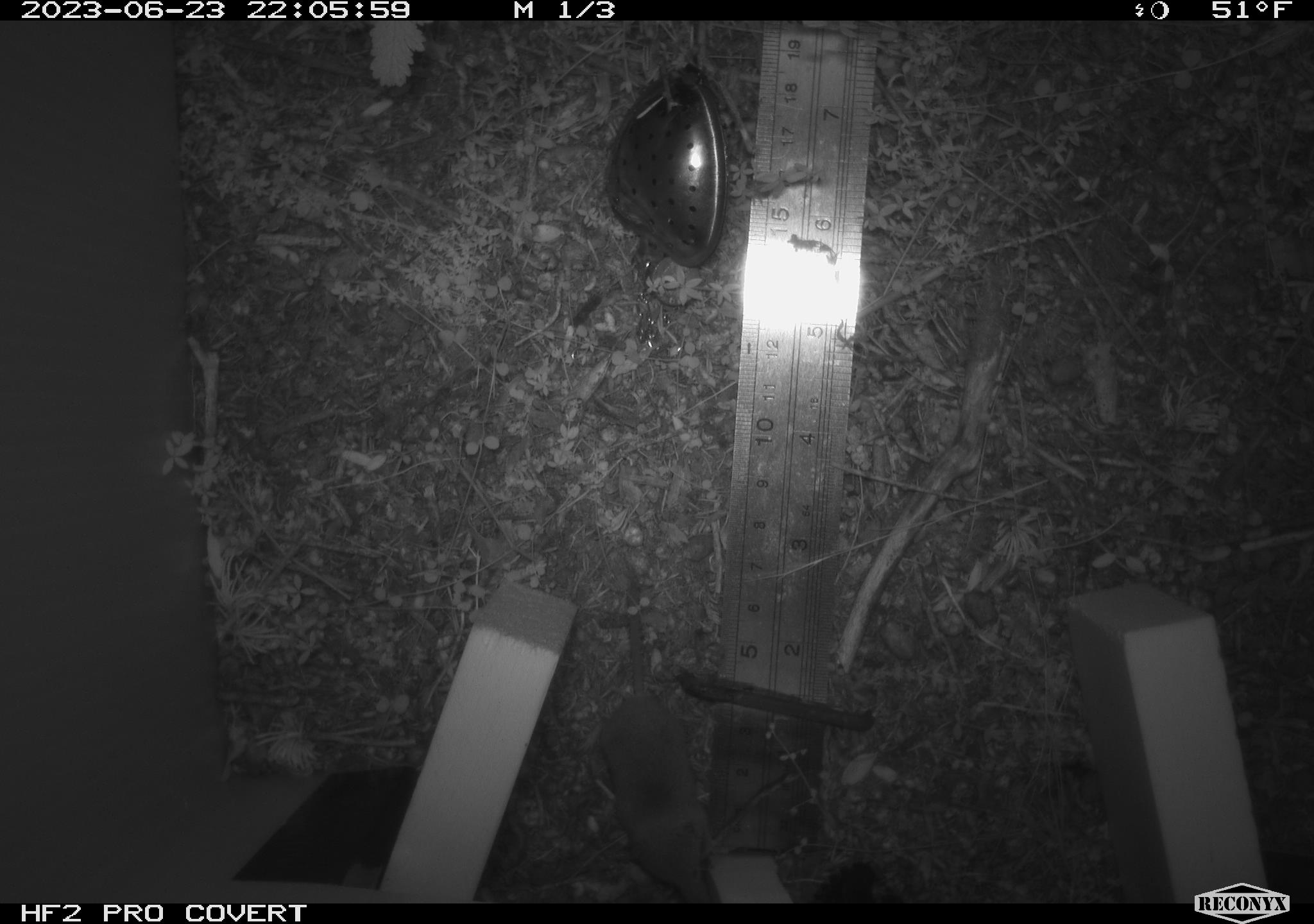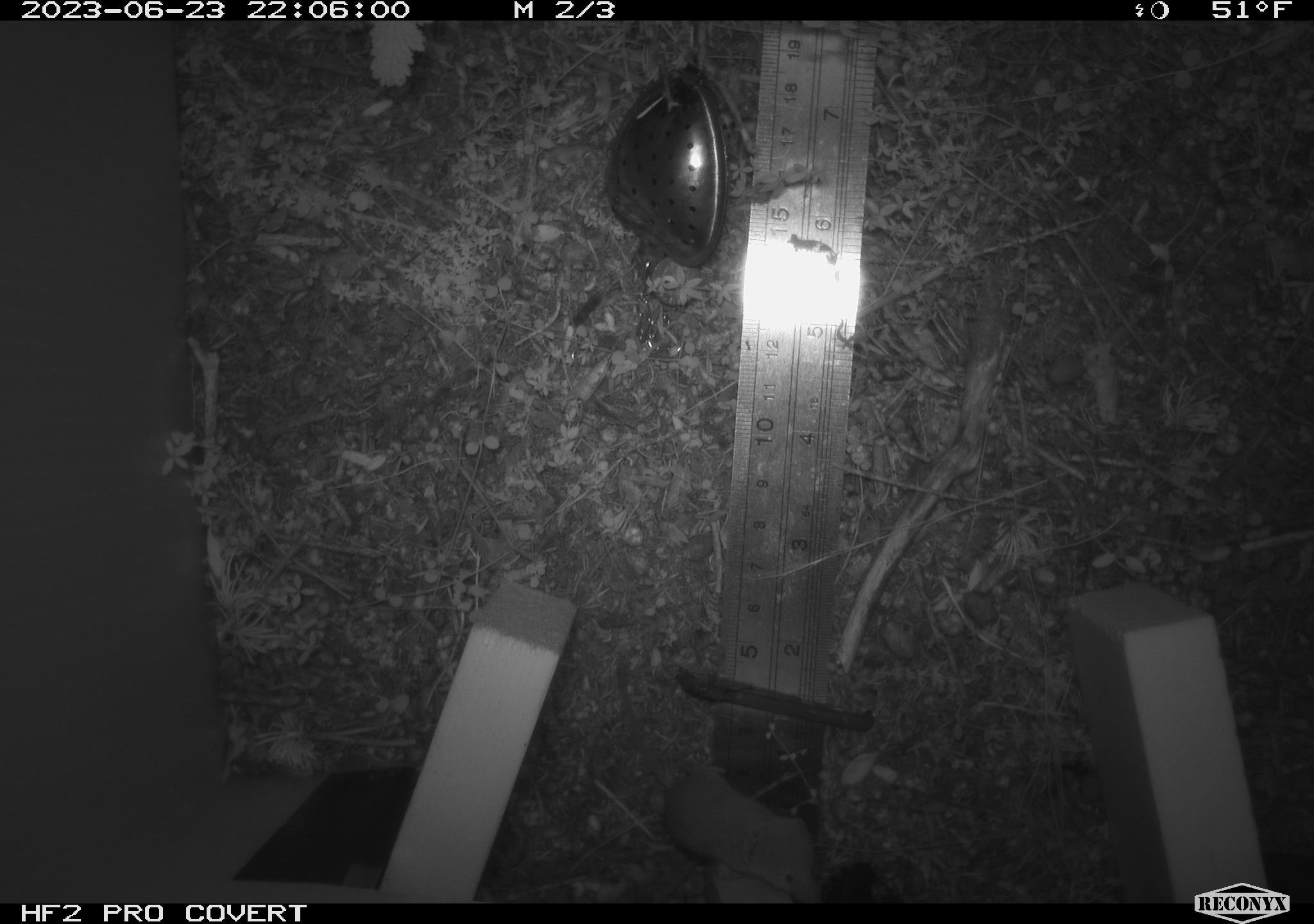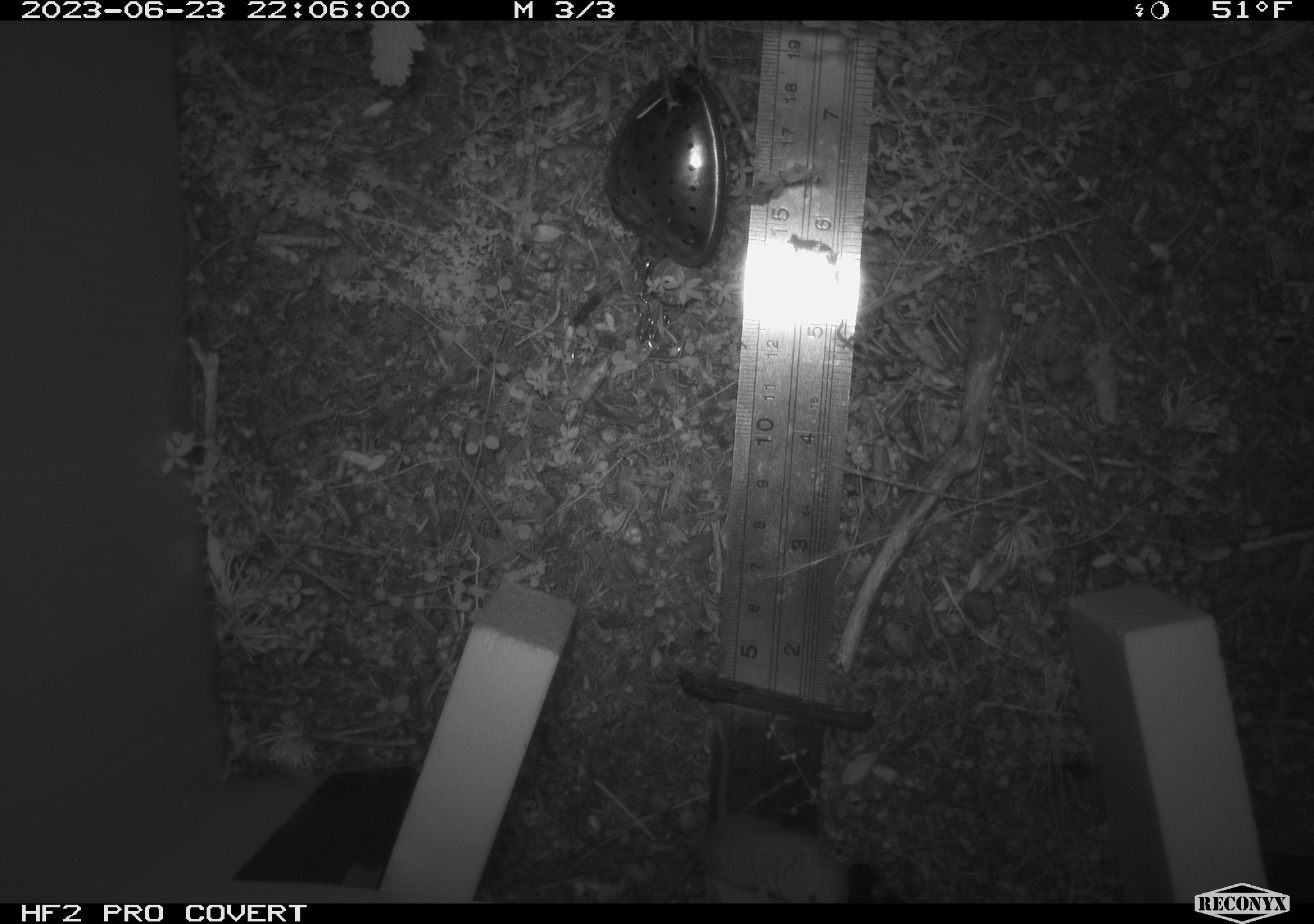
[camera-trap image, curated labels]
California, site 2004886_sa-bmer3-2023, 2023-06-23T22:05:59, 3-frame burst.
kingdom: Animalia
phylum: Chordata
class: Mammalia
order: Eulipotyphla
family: Soricidae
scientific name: Soricidae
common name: shrews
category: soricidae family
Soricidae family (shrews) (Soricidae).